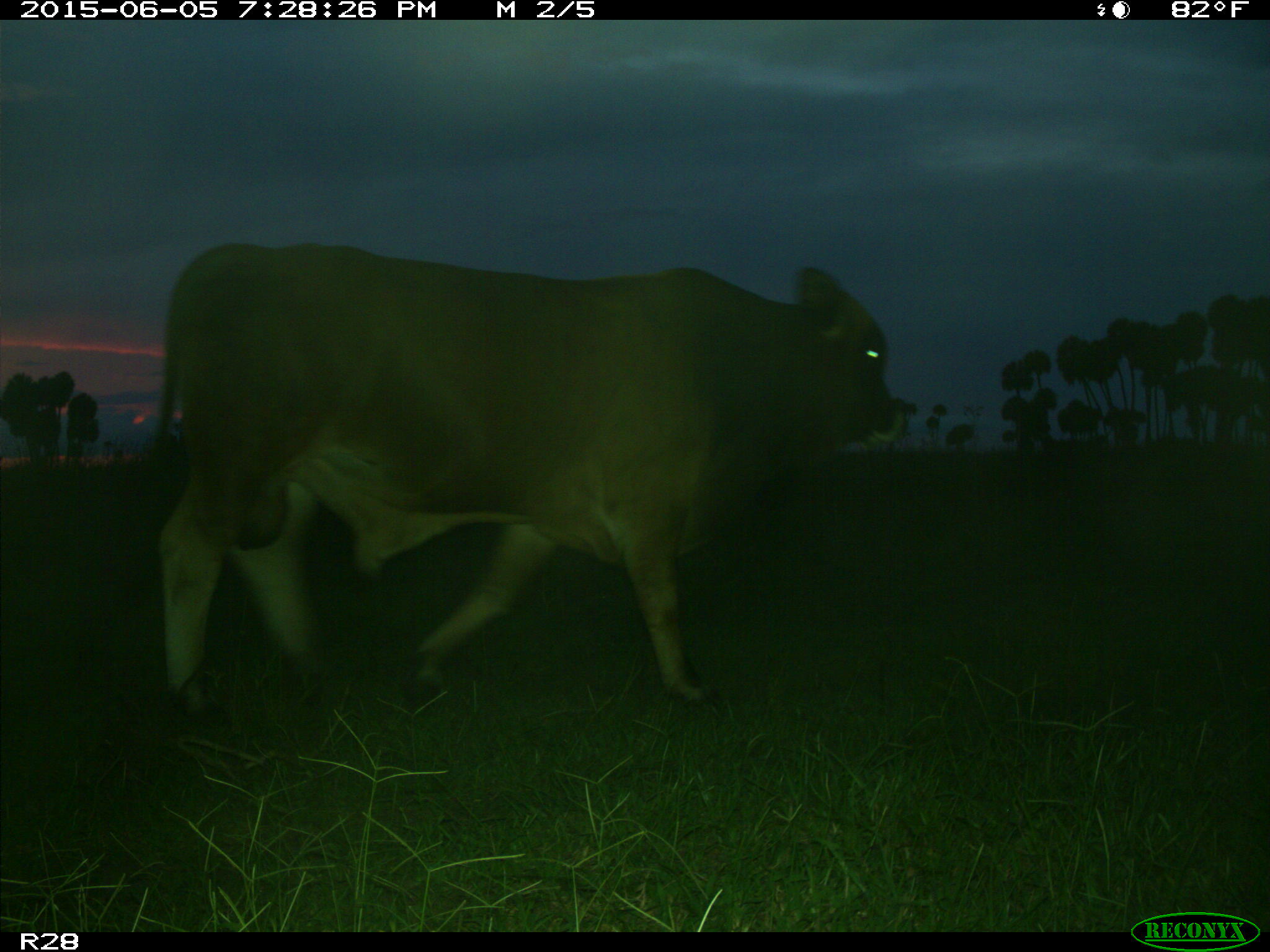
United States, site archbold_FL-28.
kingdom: Animalia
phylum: Chordata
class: Mammalia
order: Artiodactyla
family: Bovidae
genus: Bos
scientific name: Bos taurus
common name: domestic cow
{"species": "Bos taurus (domestic cow)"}